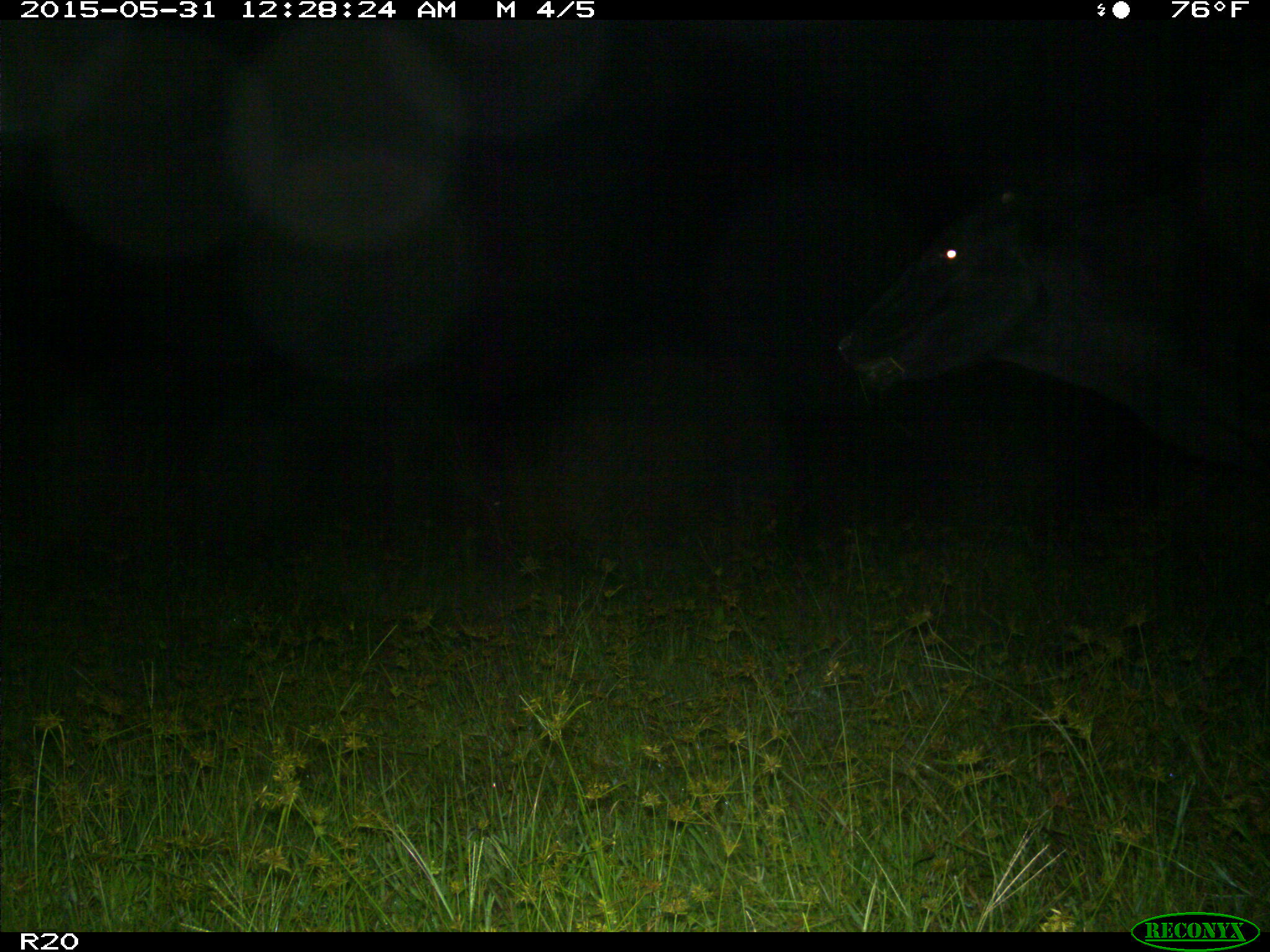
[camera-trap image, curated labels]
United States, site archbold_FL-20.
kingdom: Animalia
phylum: Chordata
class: Mammalia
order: Artiodactyla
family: Bovidae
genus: Bos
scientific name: Bos taurus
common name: domestic cow